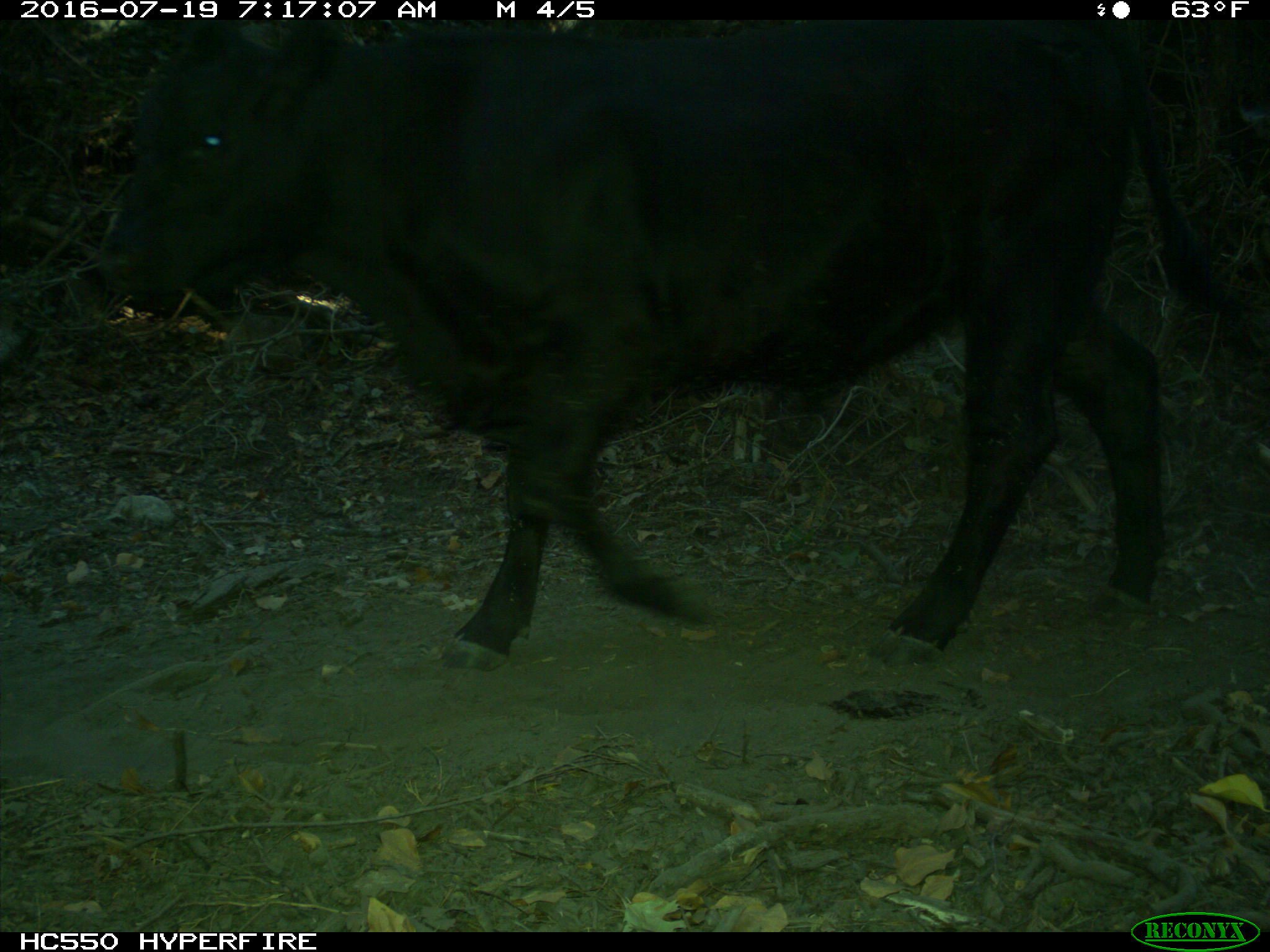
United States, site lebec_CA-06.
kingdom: Animalia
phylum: Chordata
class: Mammalia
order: Artiodactyla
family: Bovidae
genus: Bos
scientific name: Bos taurus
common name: domestic cow